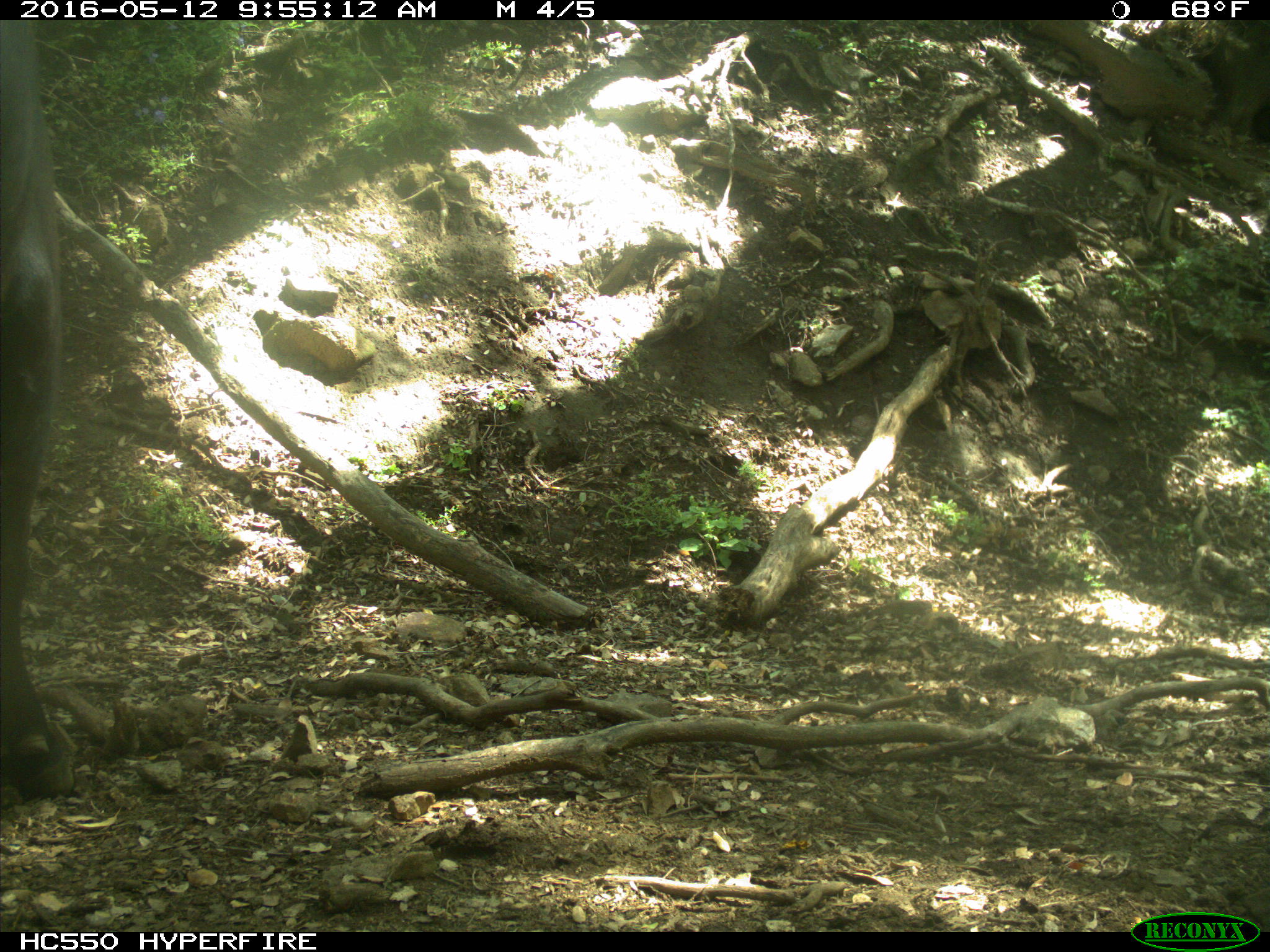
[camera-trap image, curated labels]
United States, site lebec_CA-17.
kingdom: Animalia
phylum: Chordata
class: Mammalia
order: Artiodactyla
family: Bovidae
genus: Bos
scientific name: Bos taurus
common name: domestic cow